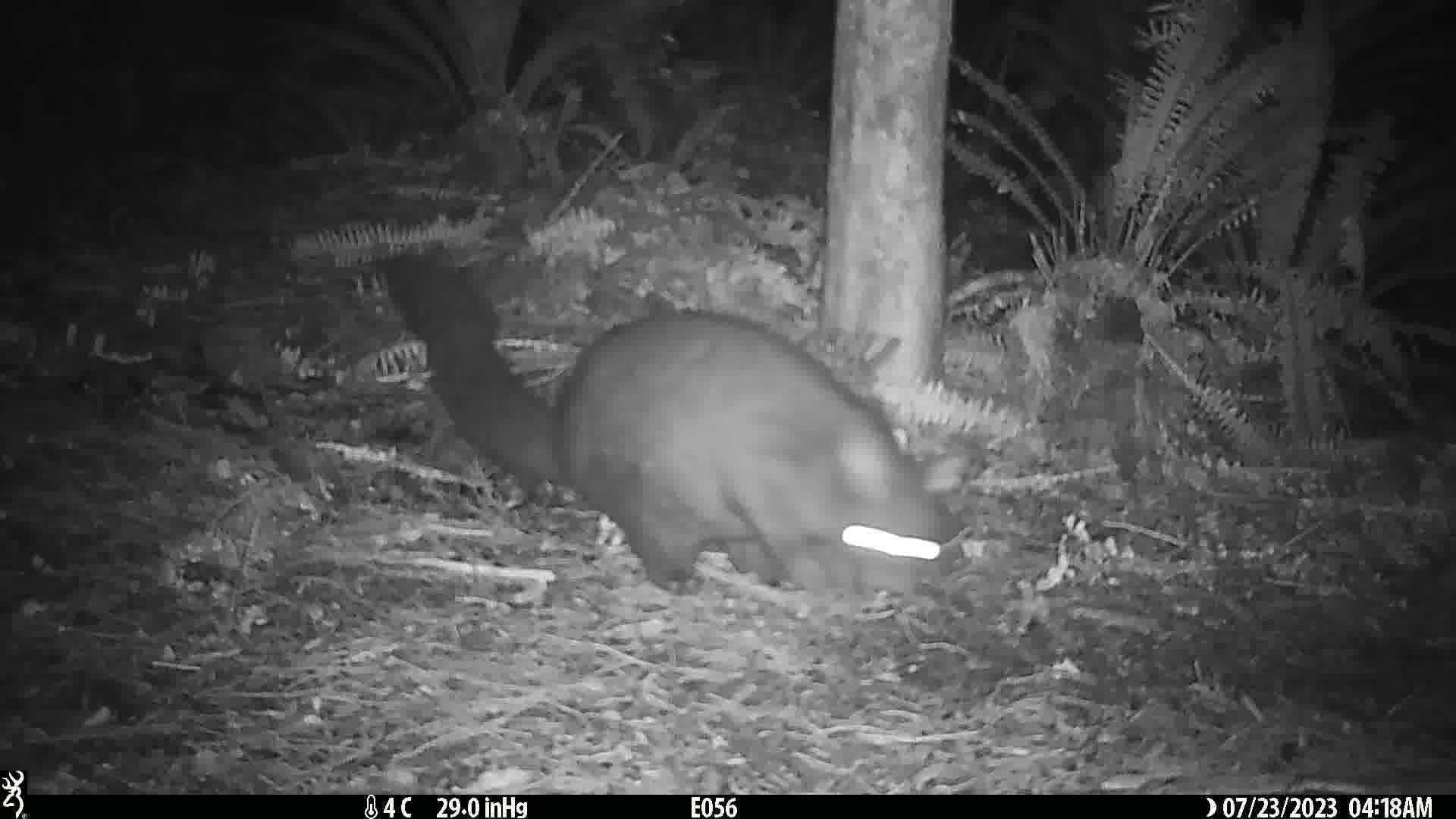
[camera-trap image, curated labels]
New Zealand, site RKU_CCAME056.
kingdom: Animalia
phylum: Chordata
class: Mammalia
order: Diprotodontia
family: Phalangeridae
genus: Trichosurus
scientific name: Trichosurus vulpecula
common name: common brushtail possum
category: possum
Possum (common brushtail possum) (Trichosurus vulpecula).